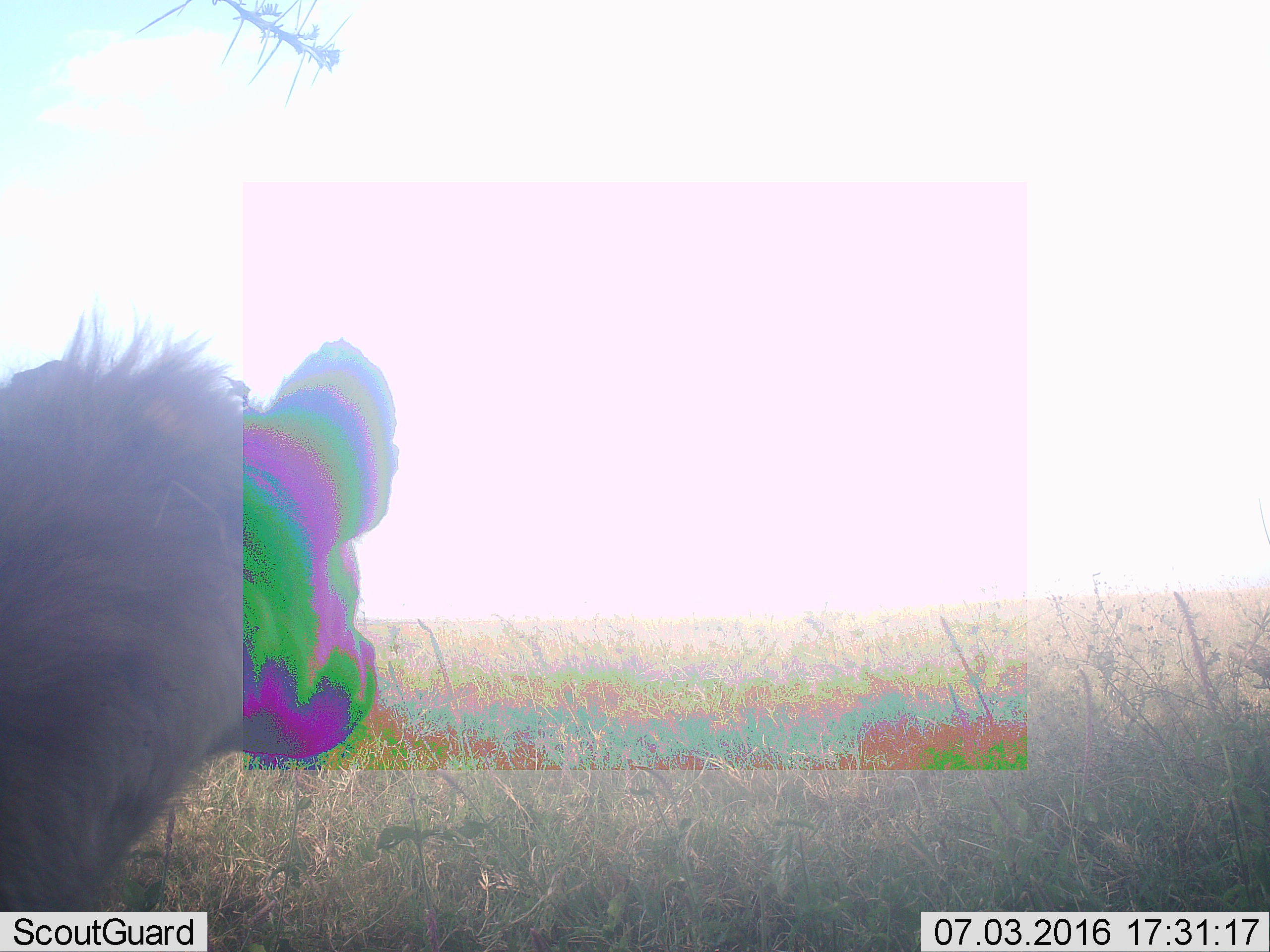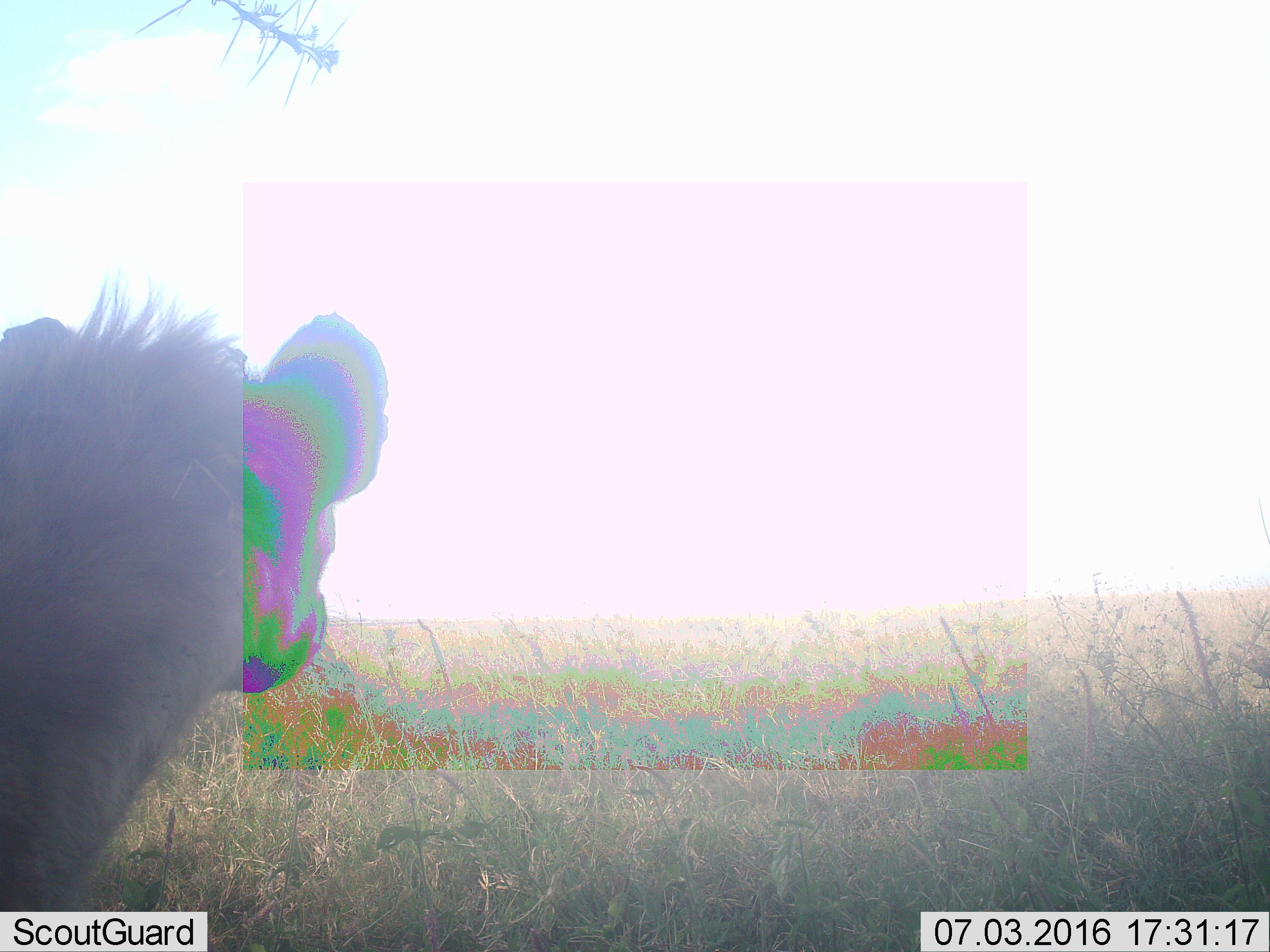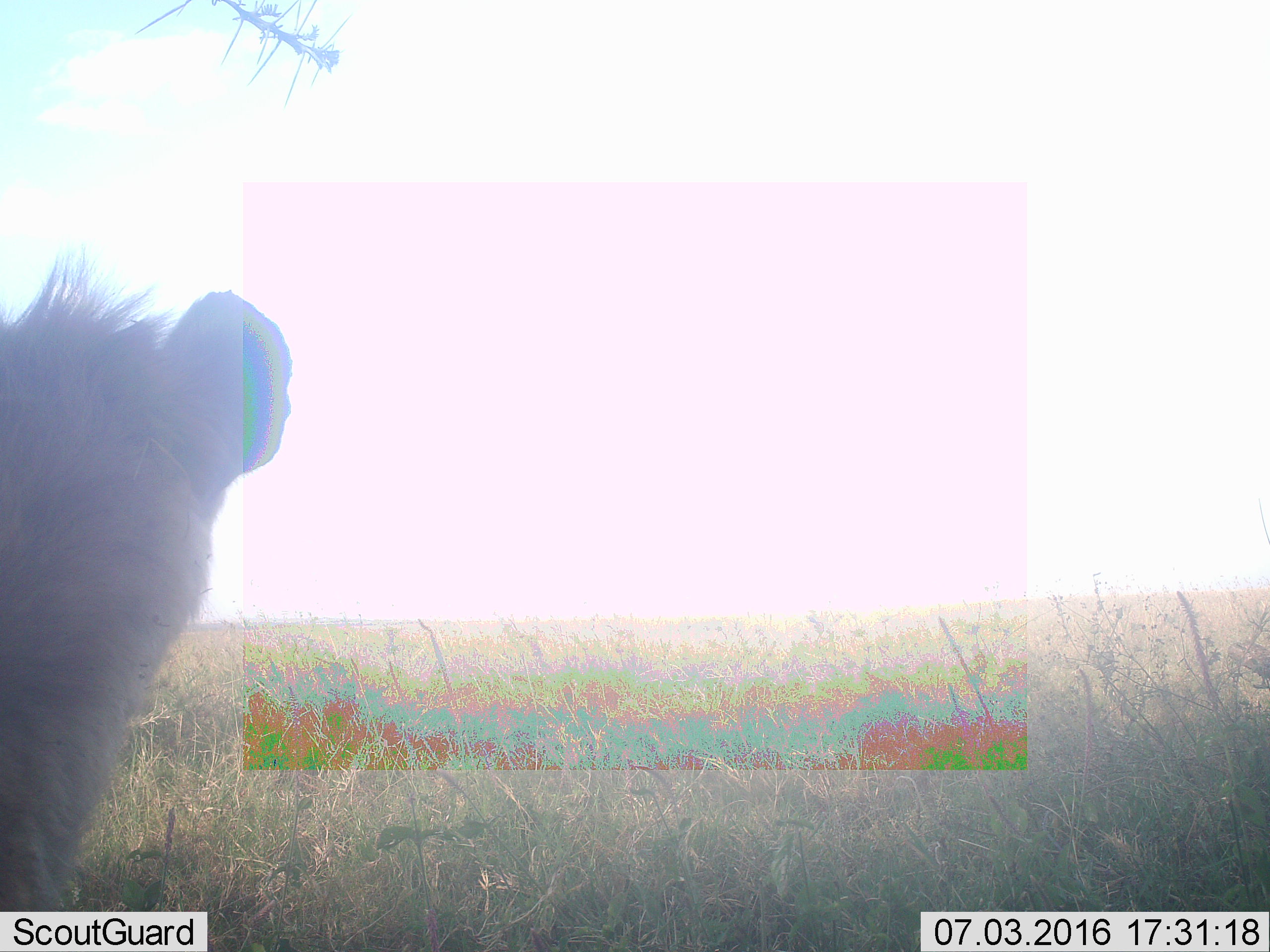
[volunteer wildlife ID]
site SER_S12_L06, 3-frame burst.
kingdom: Animalia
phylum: Chordata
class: Mammalia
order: Carnivora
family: Hyaenidae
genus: Crocuta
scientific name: Crocuta crocuta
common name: spotted hyena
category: hyenaspotted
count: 1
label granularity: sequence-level